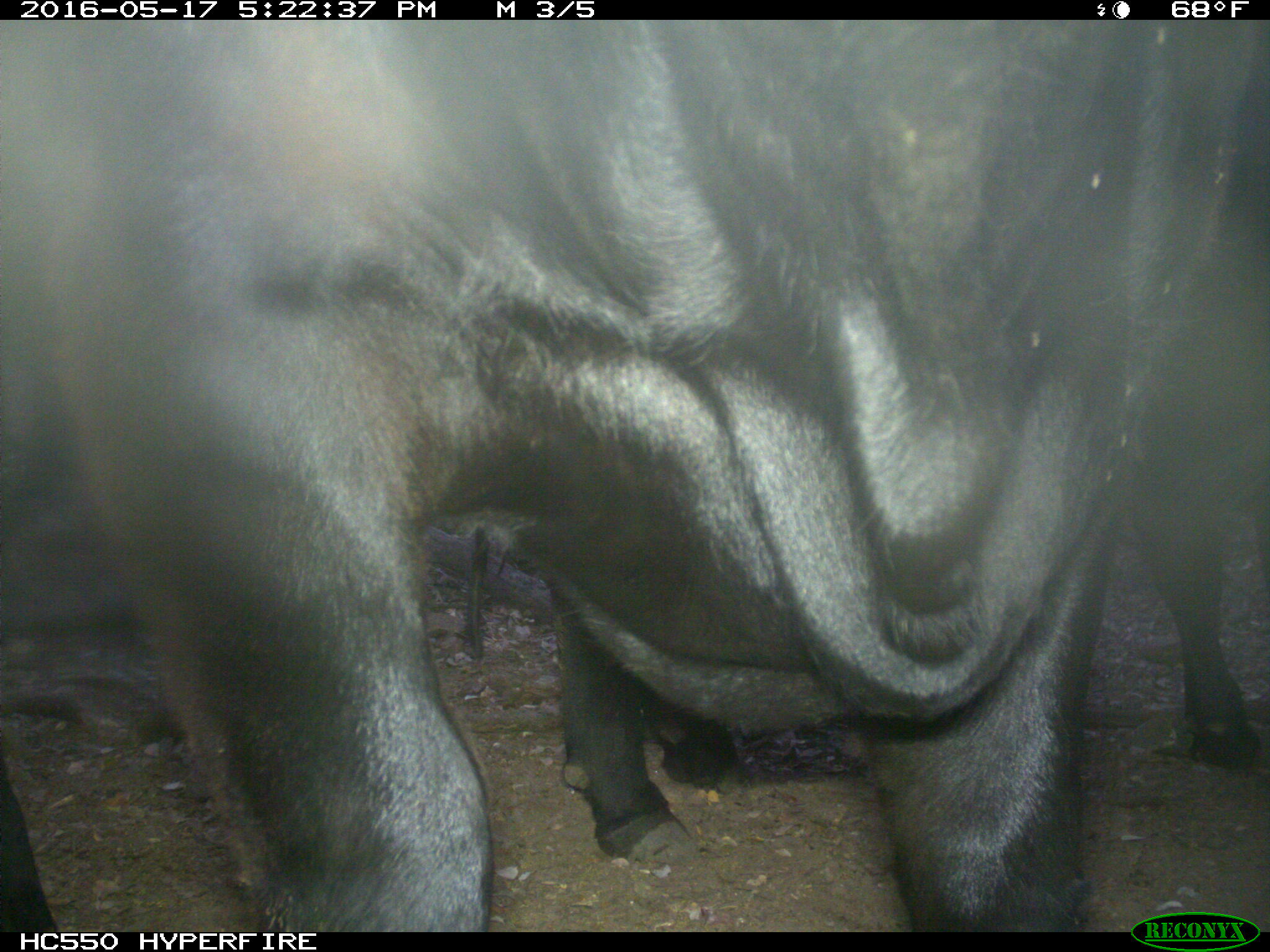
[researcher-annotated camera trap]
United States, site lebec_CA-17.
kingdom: Animalia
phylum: Chordata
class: Mammalia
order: Artiodactyla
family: Bovidae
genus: Bos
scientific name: Bos taurus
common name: domestic cow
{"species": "Bos taurus (domestic cow)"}